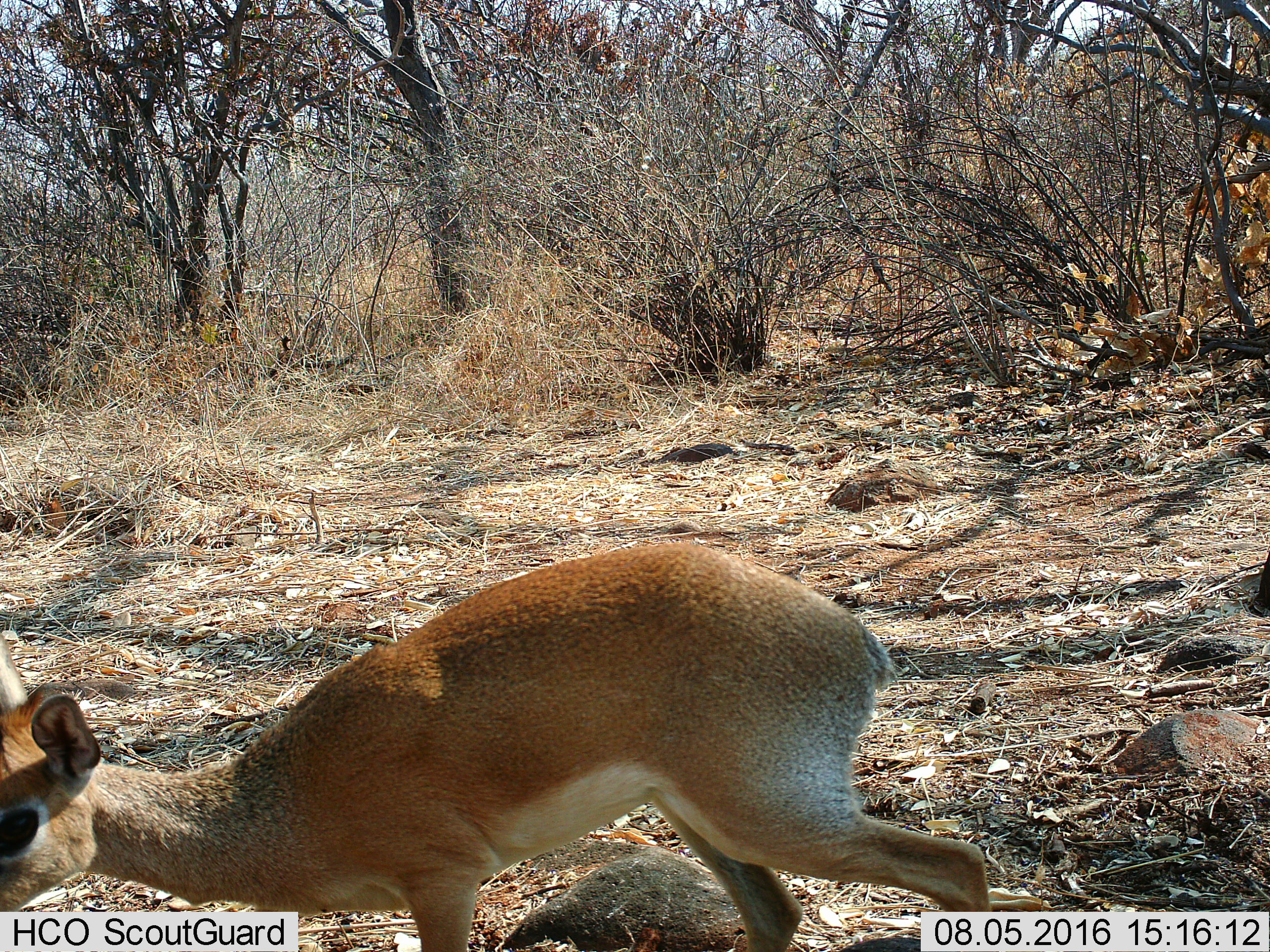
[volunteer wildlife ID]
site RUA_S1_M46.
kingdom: Animalia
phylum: Chordata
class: Mammalia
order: Artiodactyla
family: Bovidae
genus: Madoqua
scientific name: Madoqua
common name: dik-dik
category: dikdik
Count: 1.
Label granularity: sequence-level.